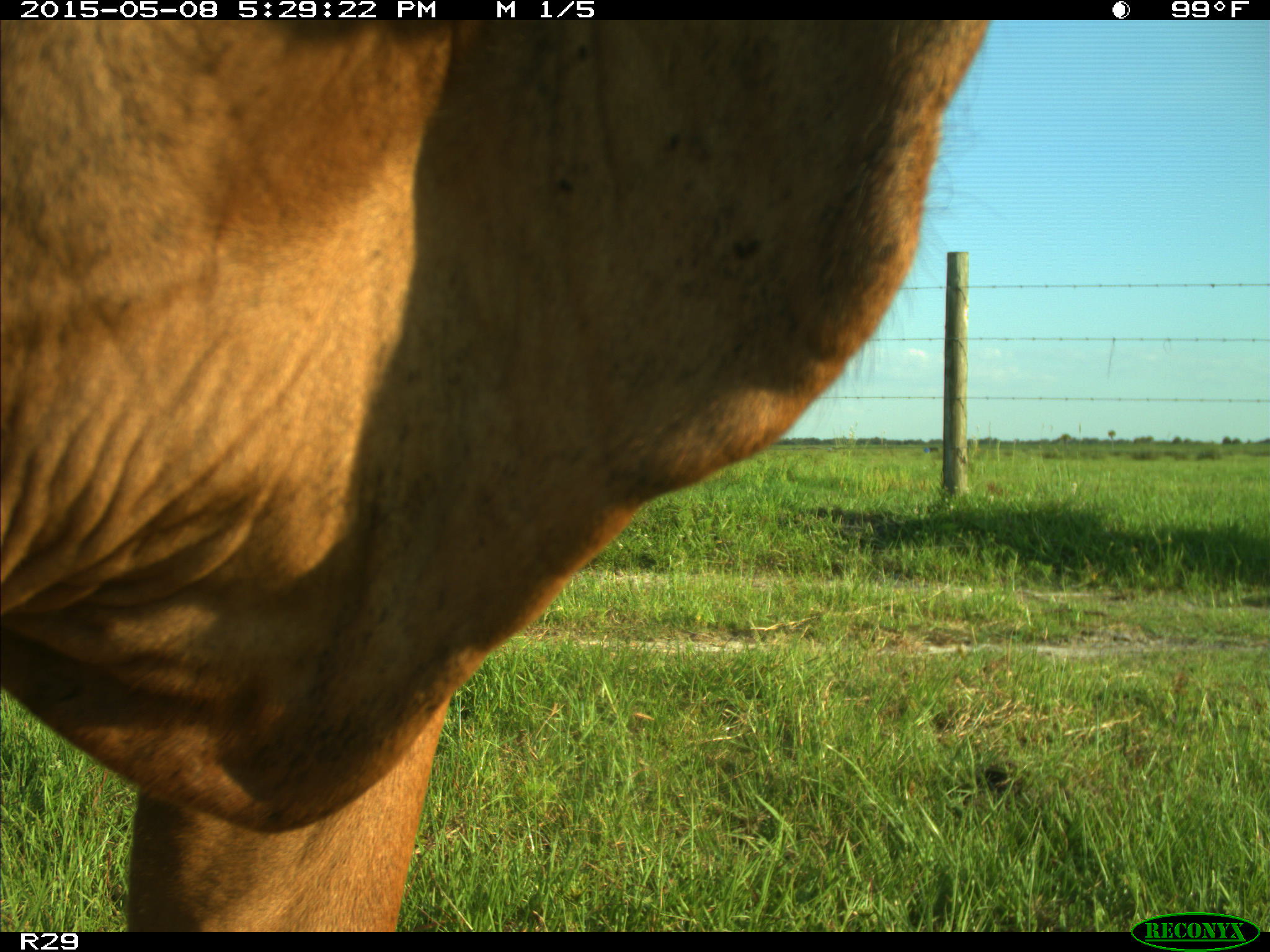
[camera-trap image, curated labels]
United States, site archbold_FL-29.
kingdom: Animalia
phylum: Chordata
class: Mammalia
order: Artiodactyla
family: Bovidae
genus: Bos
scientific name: Bos taurus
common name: domestic cow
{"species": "Bos taurus (domestic cow)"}